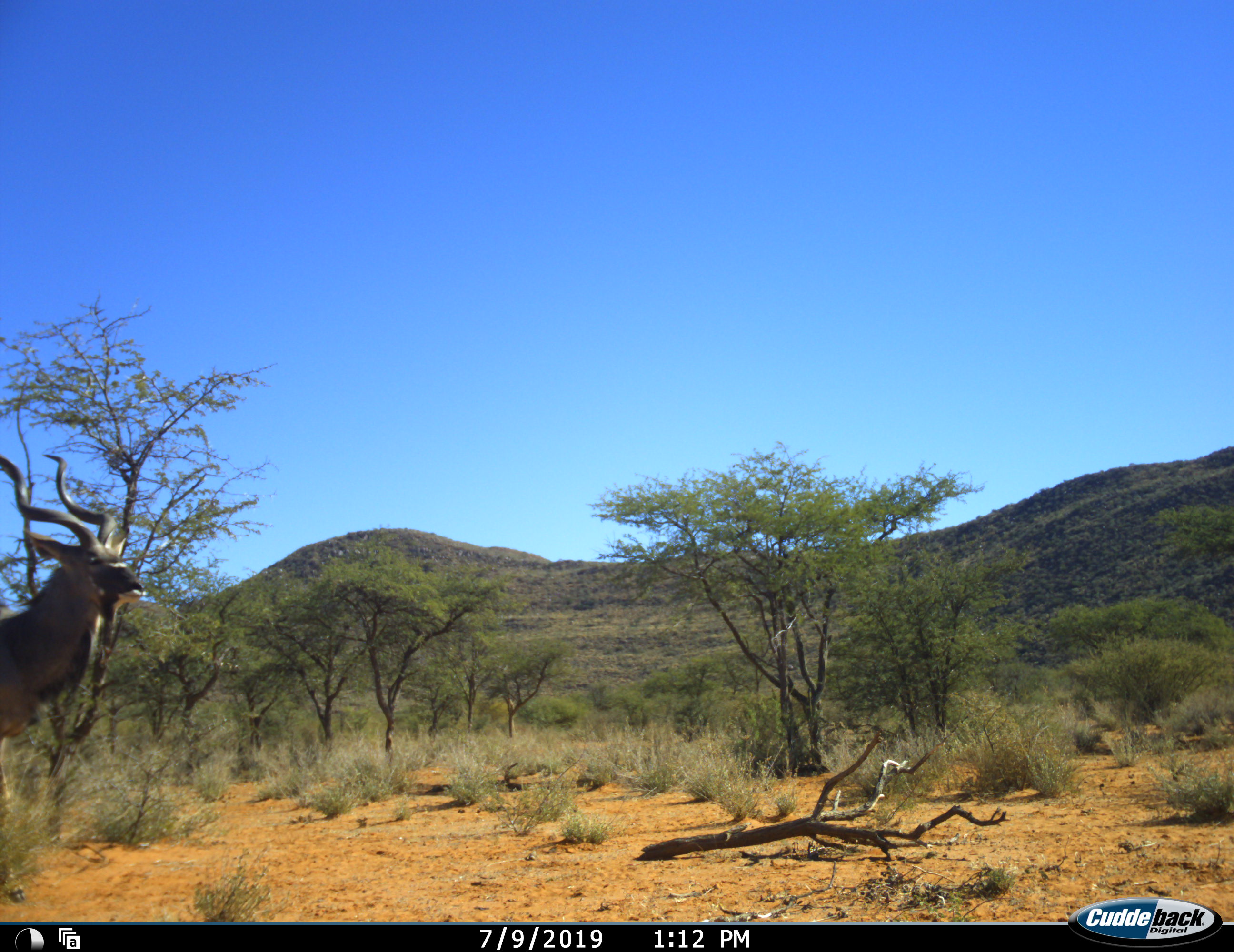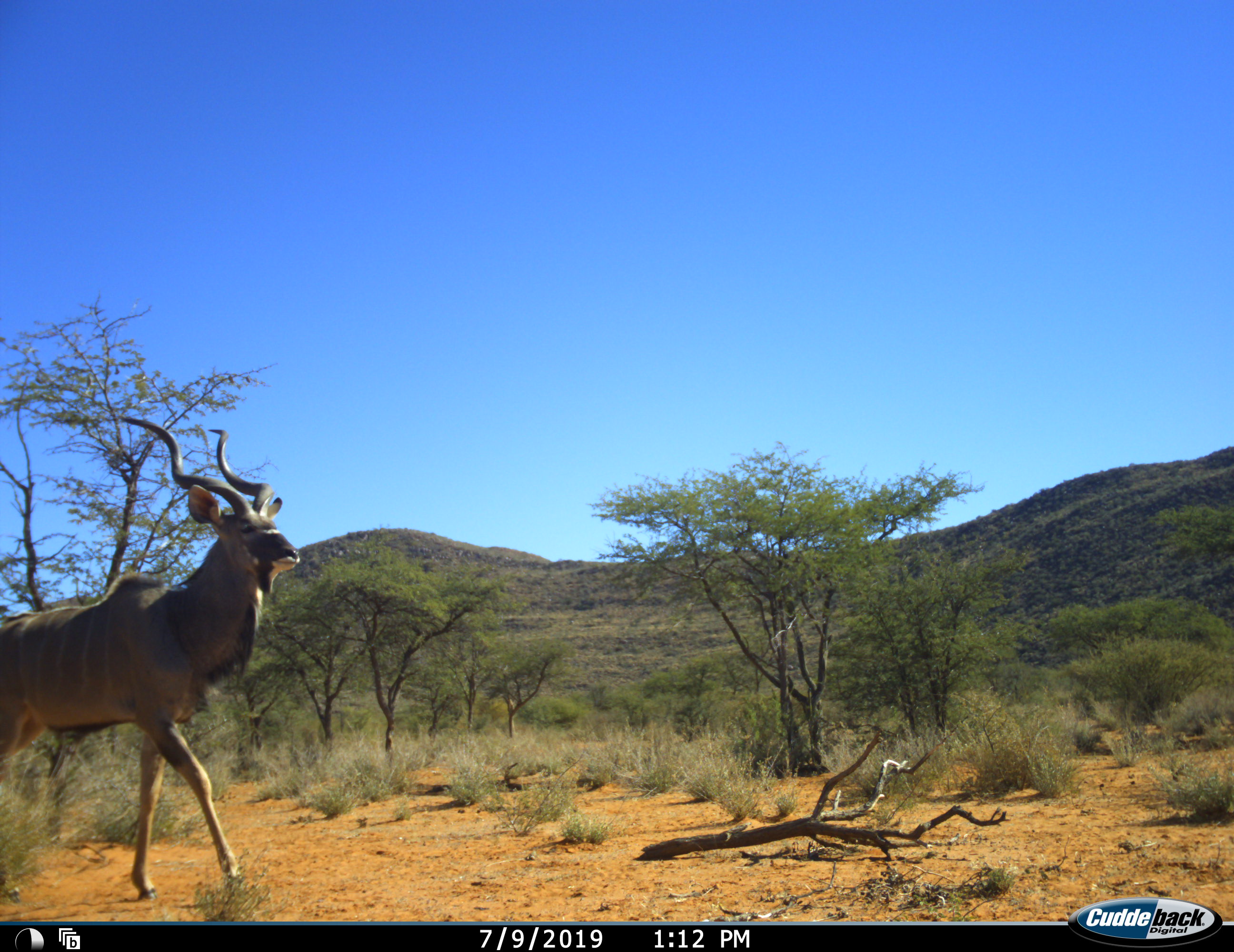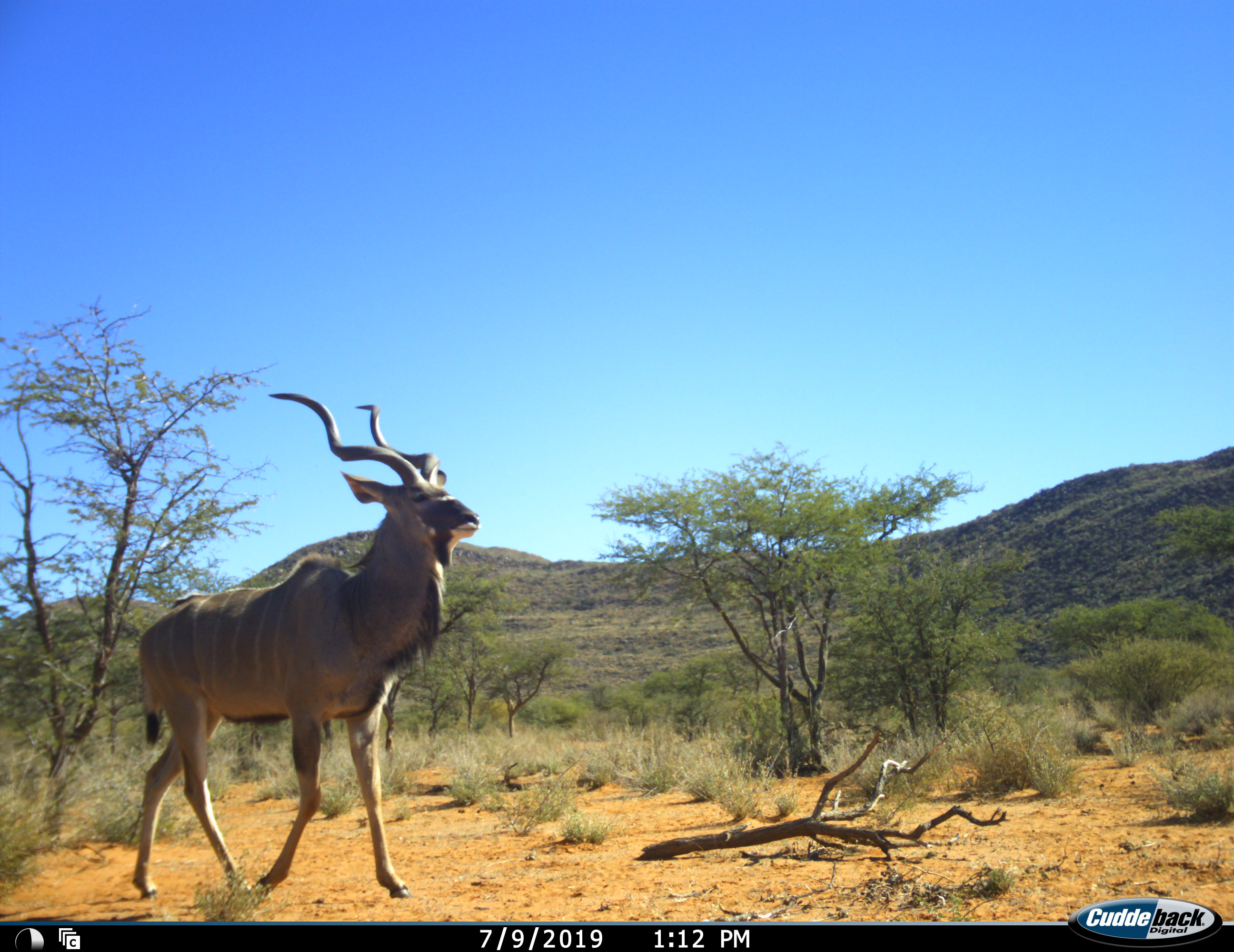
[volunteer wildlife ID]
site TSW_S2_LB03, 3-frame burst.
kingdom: Animalia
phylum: Chordata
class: Mammalia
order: Artiodactyla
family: Bovidae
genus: Tragelaphus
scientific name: Tragelaphus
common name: kudu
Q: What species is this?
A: Kudu (Tragelaphus).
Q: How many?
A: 1.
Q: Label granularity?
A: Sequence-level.